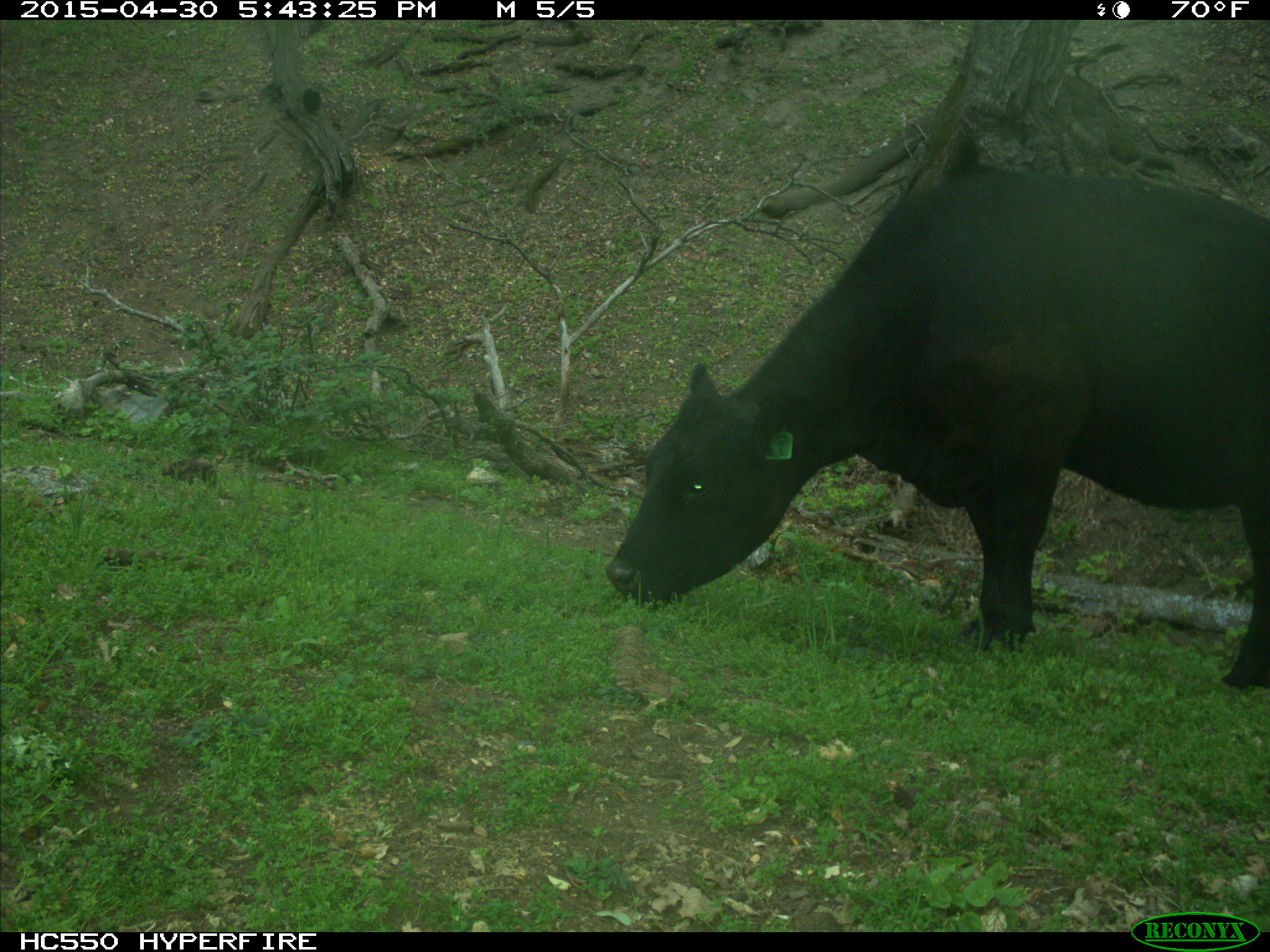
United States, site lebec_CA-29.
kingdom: Animalia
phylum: Chordata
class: Mammalia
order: Artiodactyla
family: Bovidae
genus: Bos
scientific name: Bos taurus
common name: domestic cow